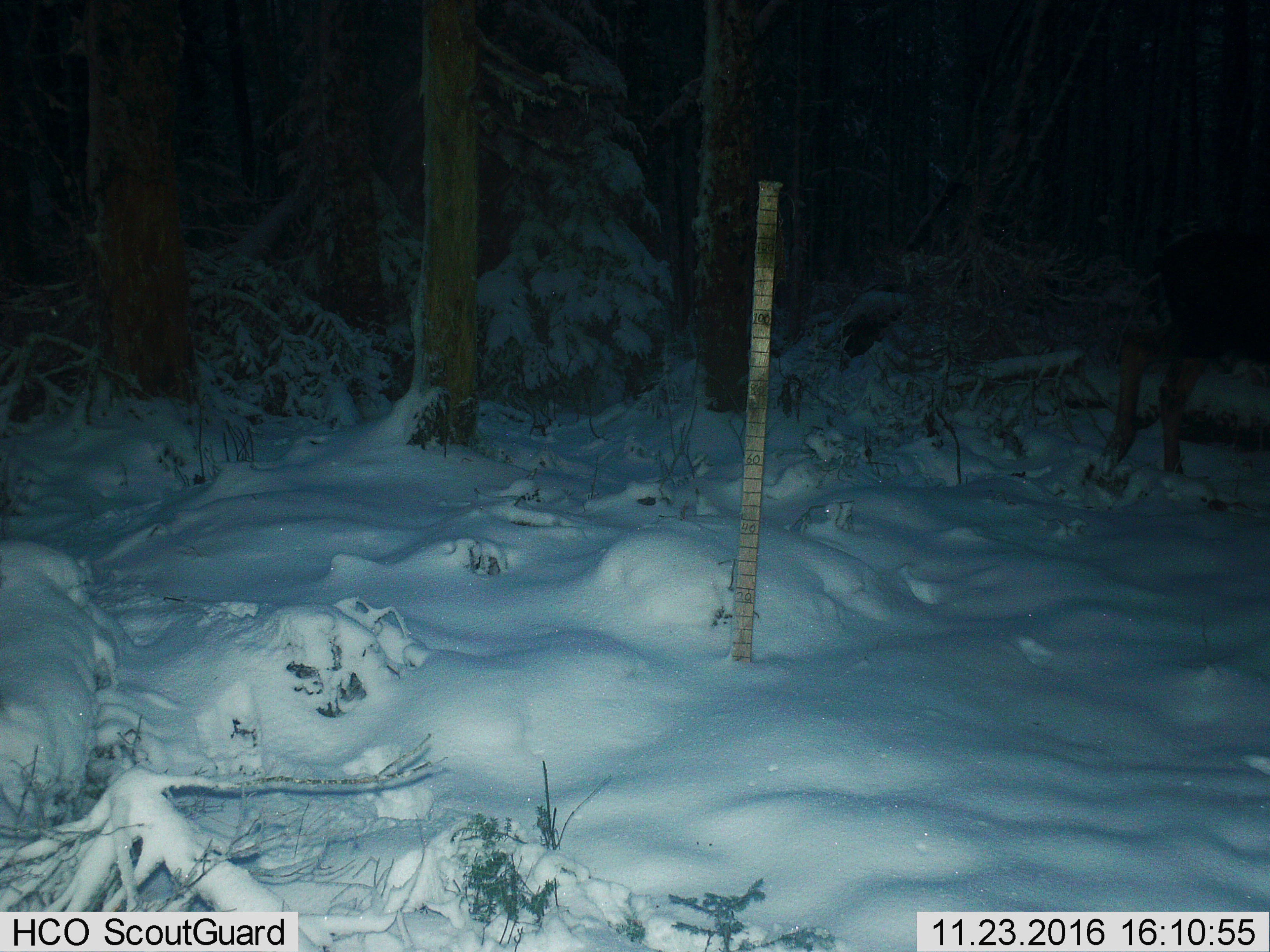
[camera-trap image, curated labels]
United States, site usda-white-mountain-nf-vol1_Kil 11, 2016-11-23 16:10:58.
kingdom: Animalia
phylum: Chordata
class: Mammalia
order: Artiodactyla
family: Cervidae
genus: Alces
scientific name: Alces alces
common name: moose